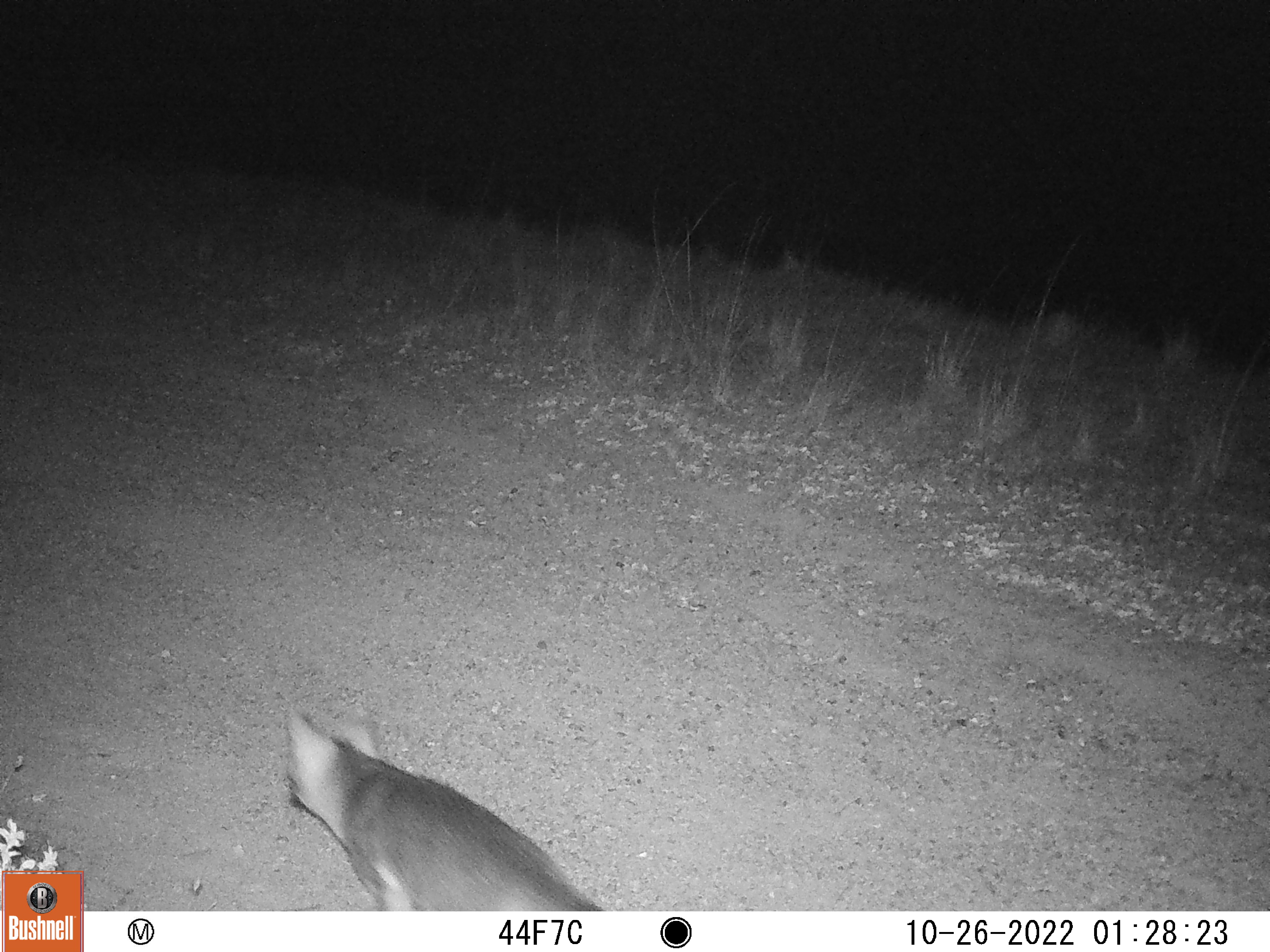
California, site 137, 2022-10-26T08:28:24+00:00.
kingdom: Animalia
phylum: Chordata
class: Mammalia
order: Carnivora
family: Canidae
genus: Urocyon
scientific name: Urocyon cinereoargenteus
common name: gray fox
Gray fox (Urocyon cinereoargenteus).